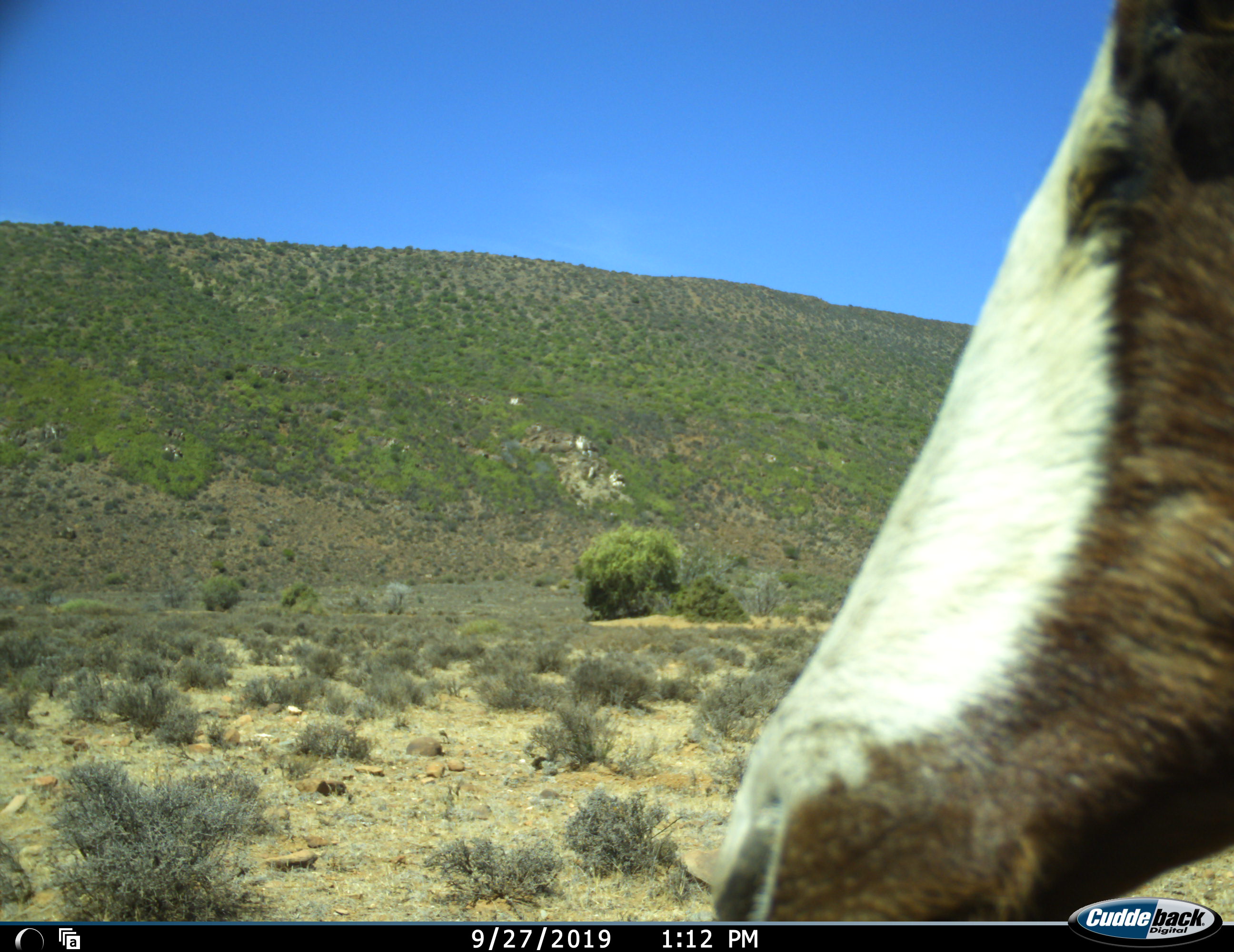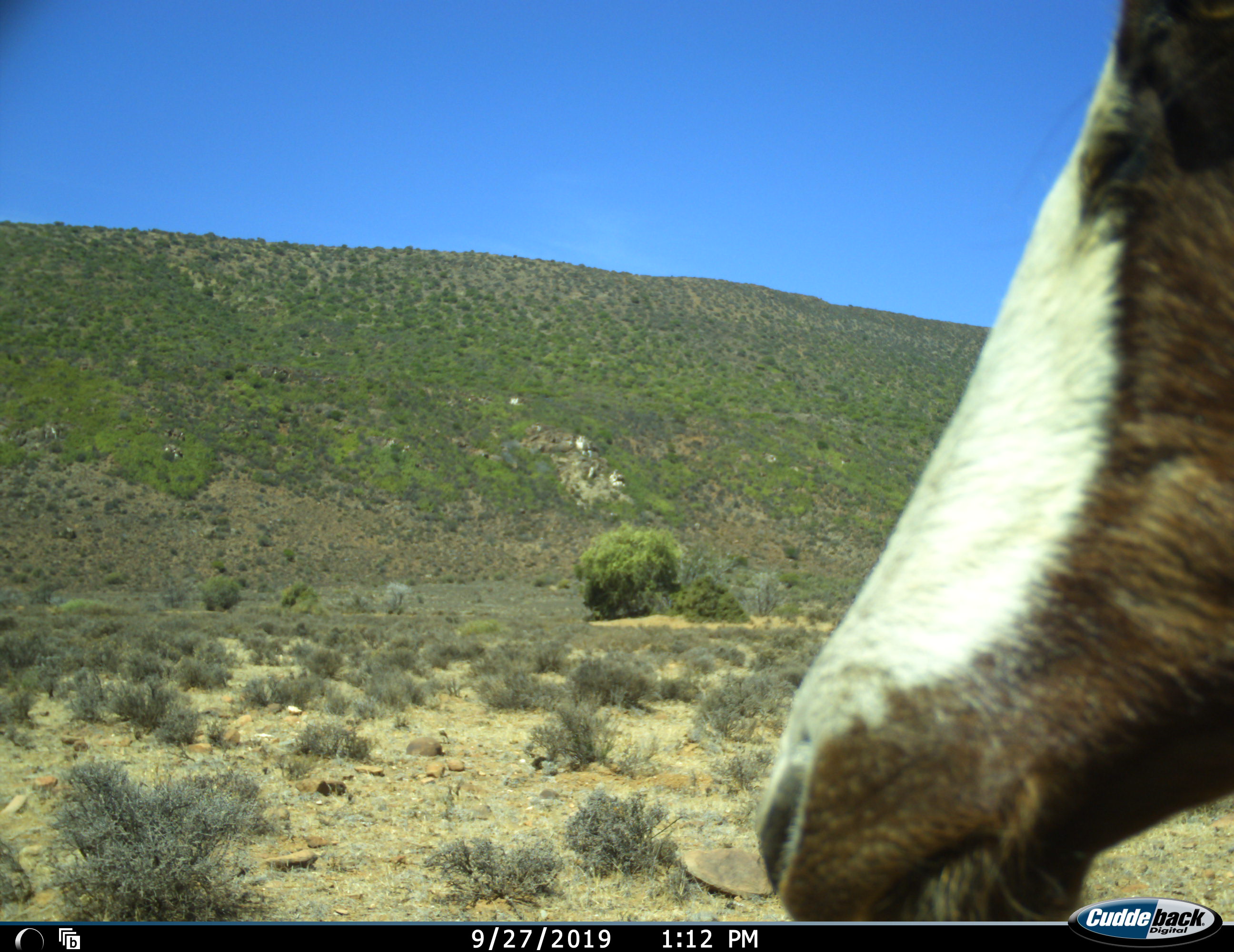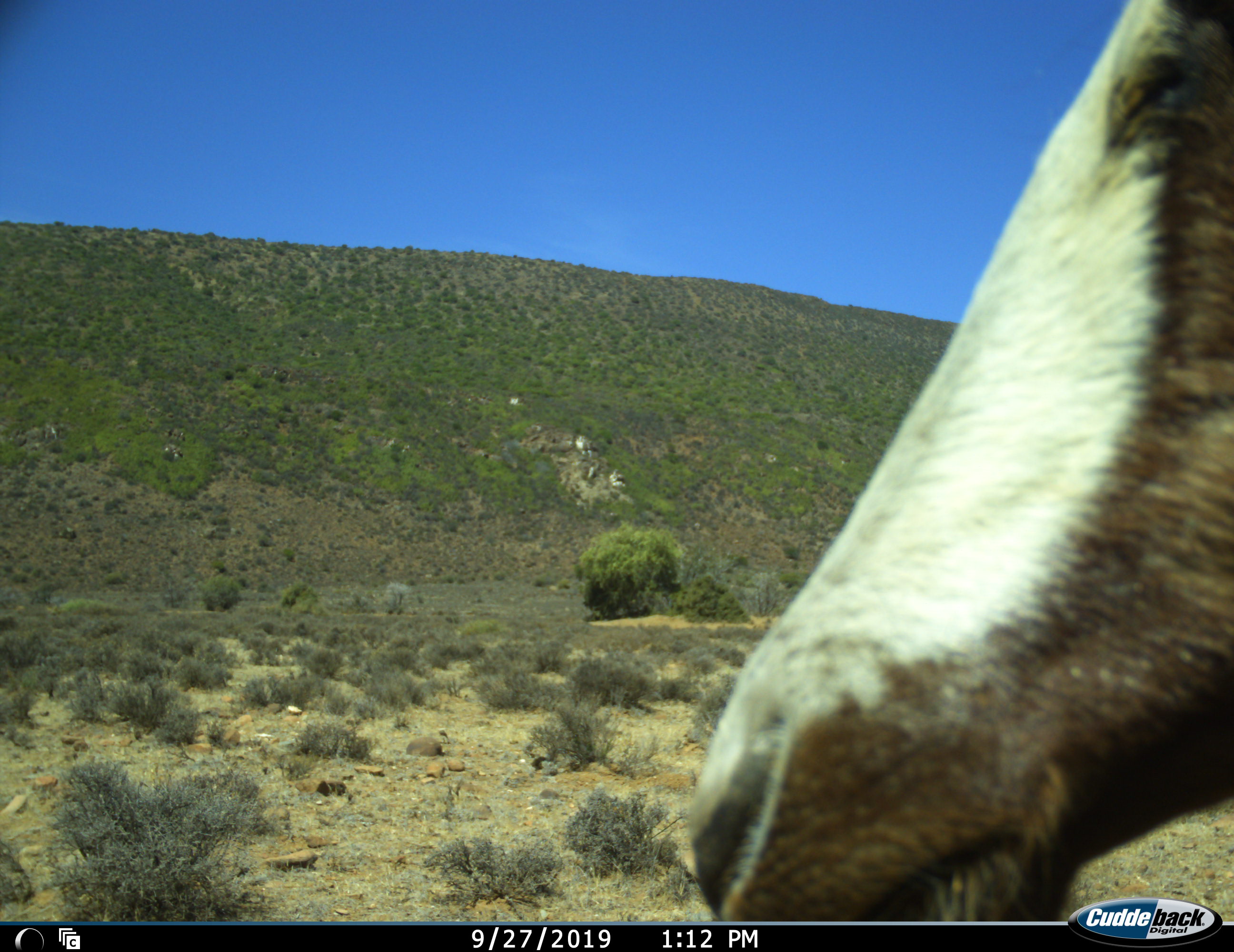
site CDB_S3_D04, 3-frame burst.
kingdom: Animalia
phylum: Chordata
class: Mammalia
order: Artiodactyla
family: Bovidae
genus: Damaliscus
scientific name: Damaliscus pygargus phillipsi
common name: blesbok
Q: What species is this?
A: Blesbok (Damaliscus pygargus phillipsi).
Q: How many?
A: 1.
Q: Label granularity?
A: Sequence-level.